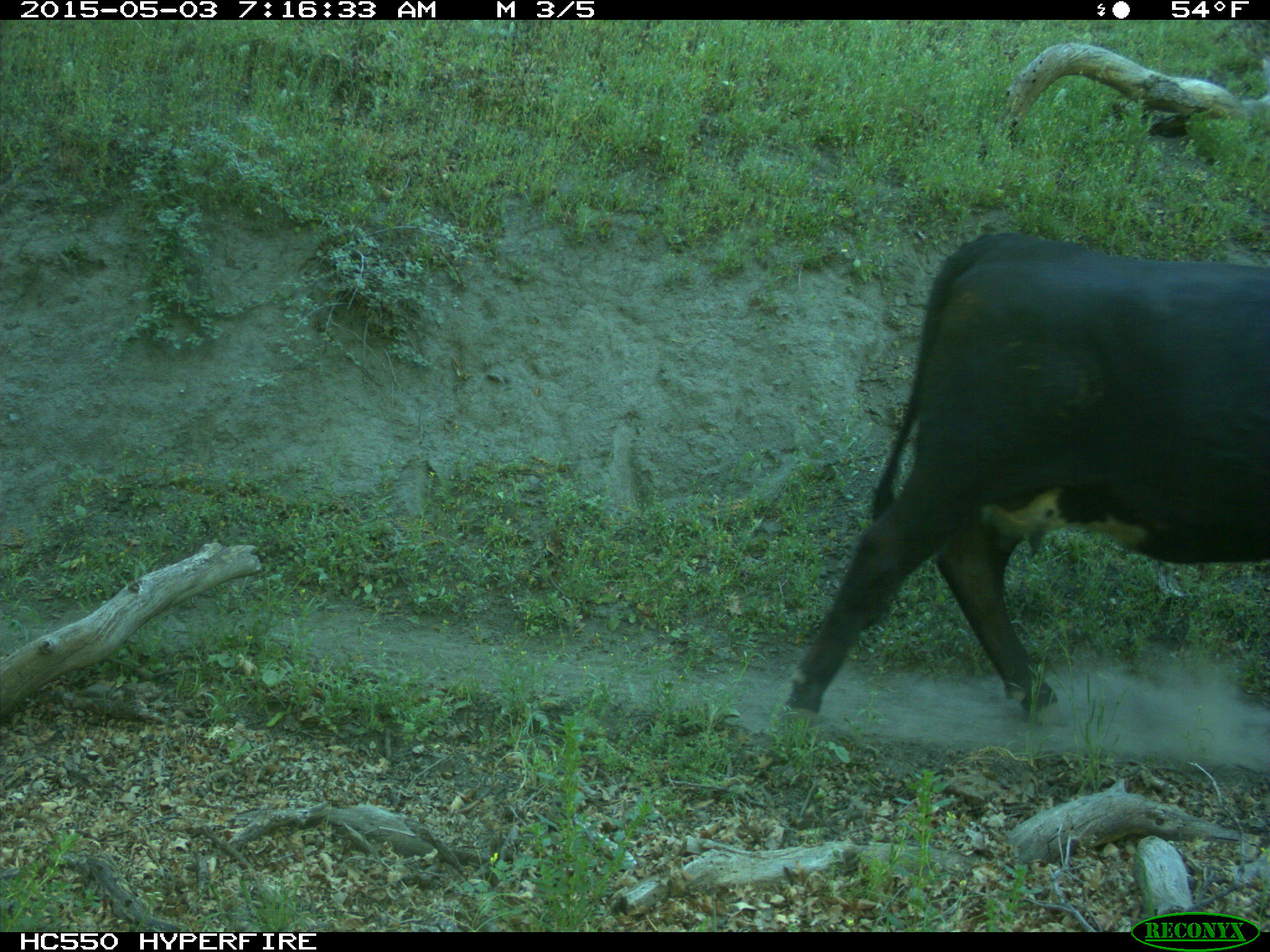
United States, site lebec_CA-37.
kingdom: Animalia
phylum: Chordata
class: Mammalia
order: Artiodactyla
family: Bovidae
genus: Bos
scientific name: Bos taurus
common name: domestic cow